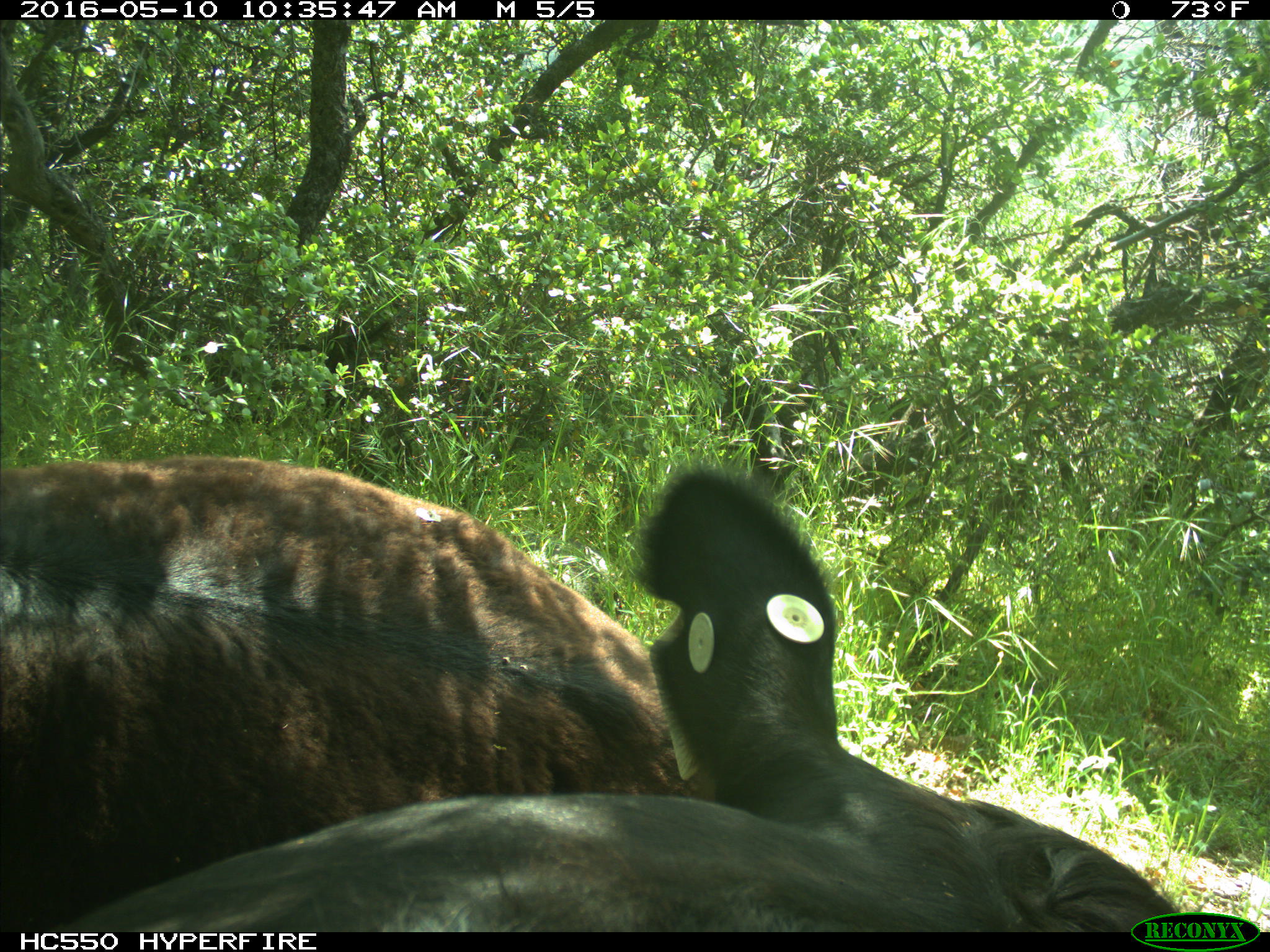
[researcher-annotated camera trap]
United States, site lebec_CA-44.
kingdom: Animalia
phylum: Chordata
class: Mammalia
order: Artiodactyla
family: Bovidae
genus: Bos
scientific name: Bos taurus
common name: domestic cow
Bos taurus (domestic cow).